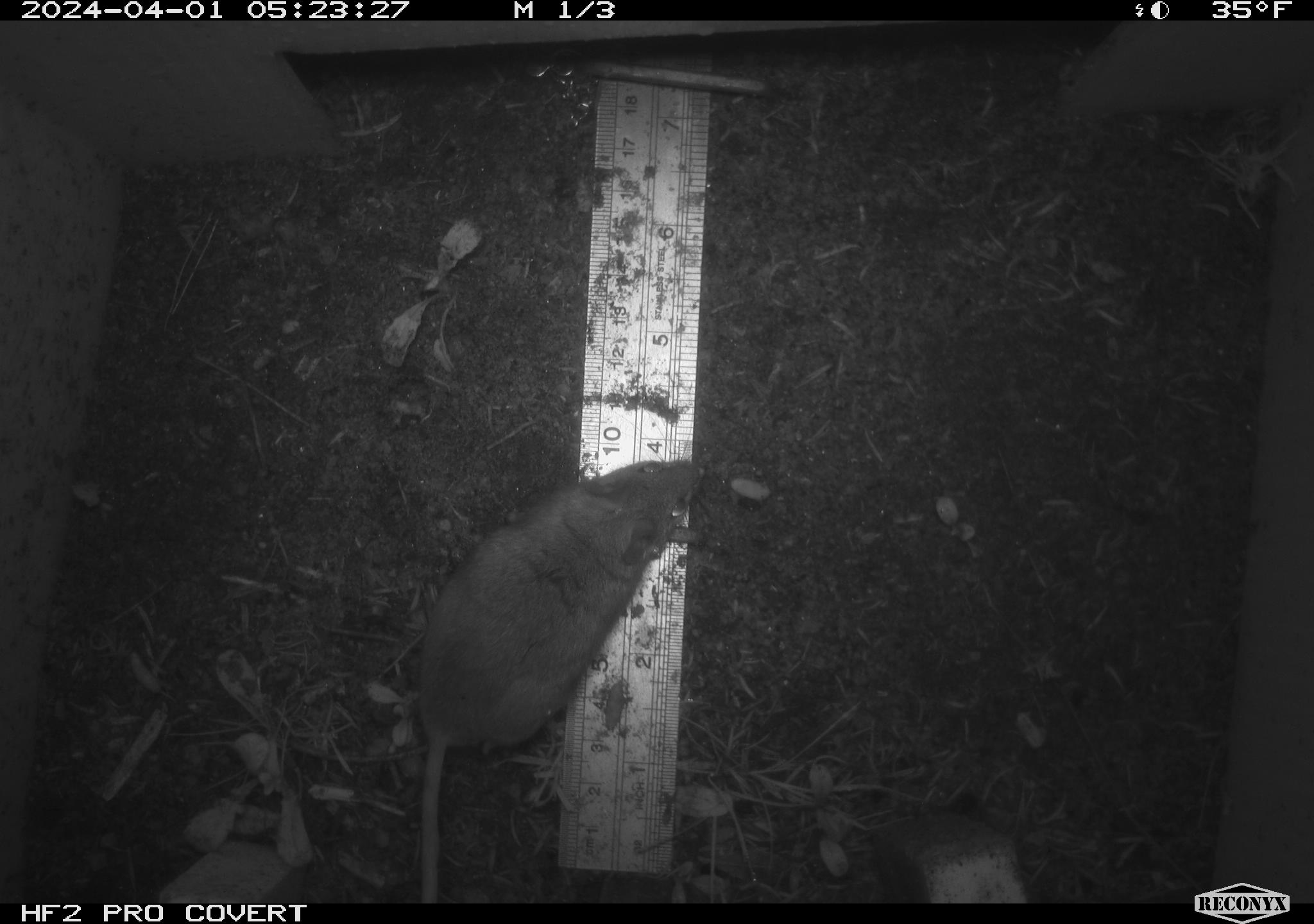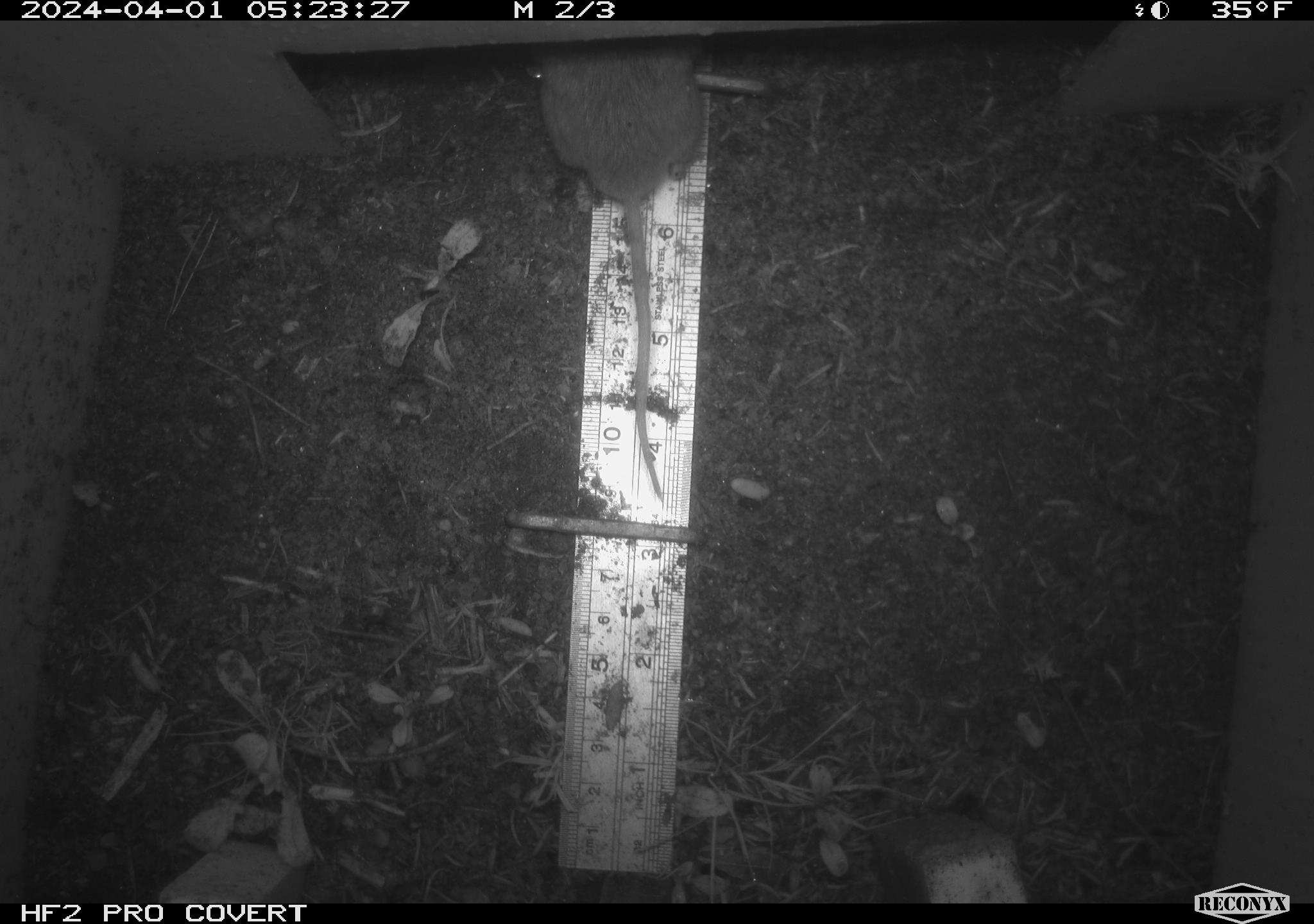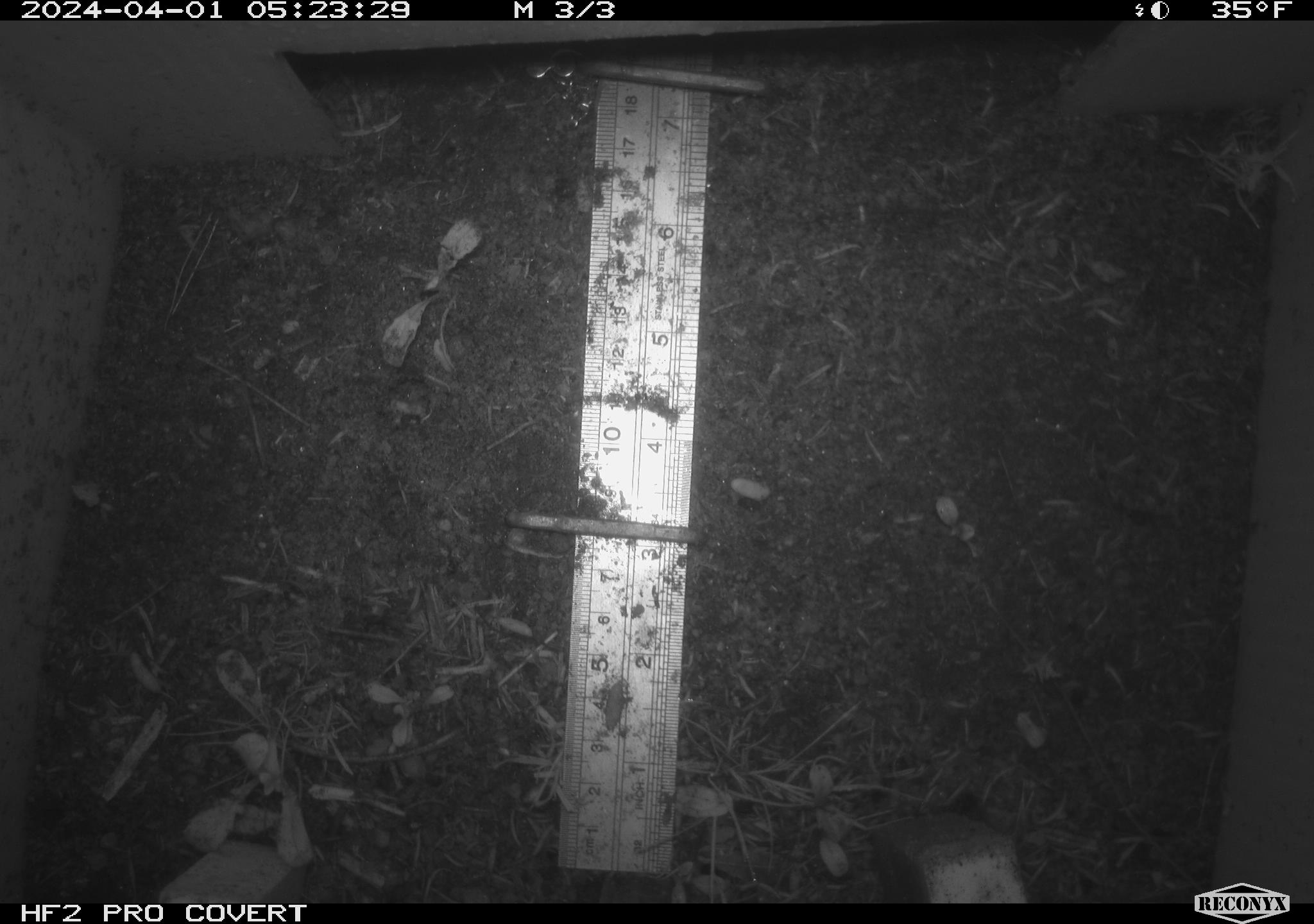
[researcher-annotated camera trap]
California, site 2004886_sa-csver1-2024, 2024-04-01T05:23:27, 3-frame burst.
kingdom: Animalia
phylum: Chordata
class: Mammalia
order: Rodentia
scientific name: Rodentia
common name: rodent